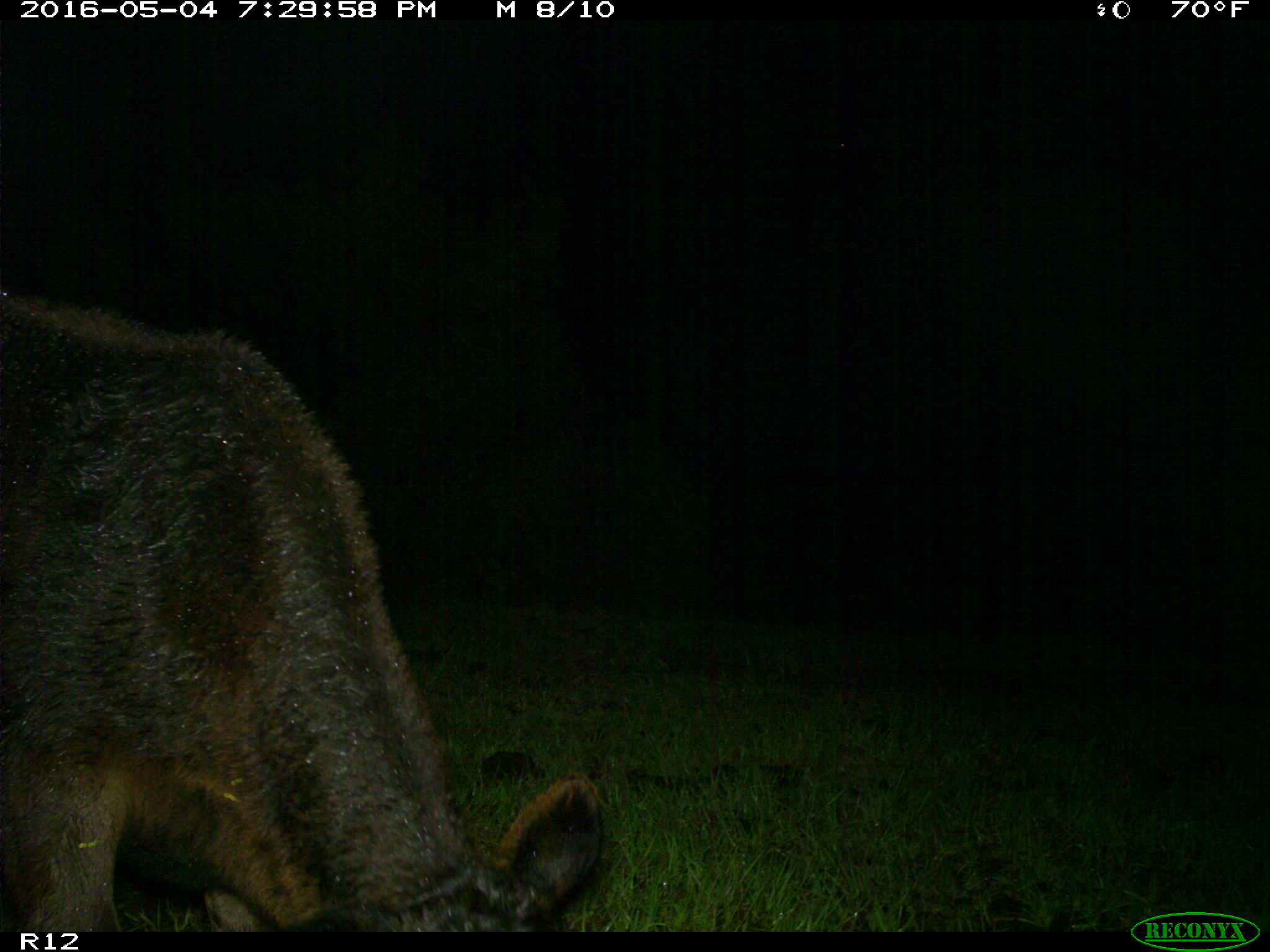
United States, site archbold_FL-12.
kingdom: Animalia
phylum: Chordata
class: Mammalia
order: Artiodactyla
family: Bovidae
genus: Bos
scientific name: Bos taurus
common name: domestic cow